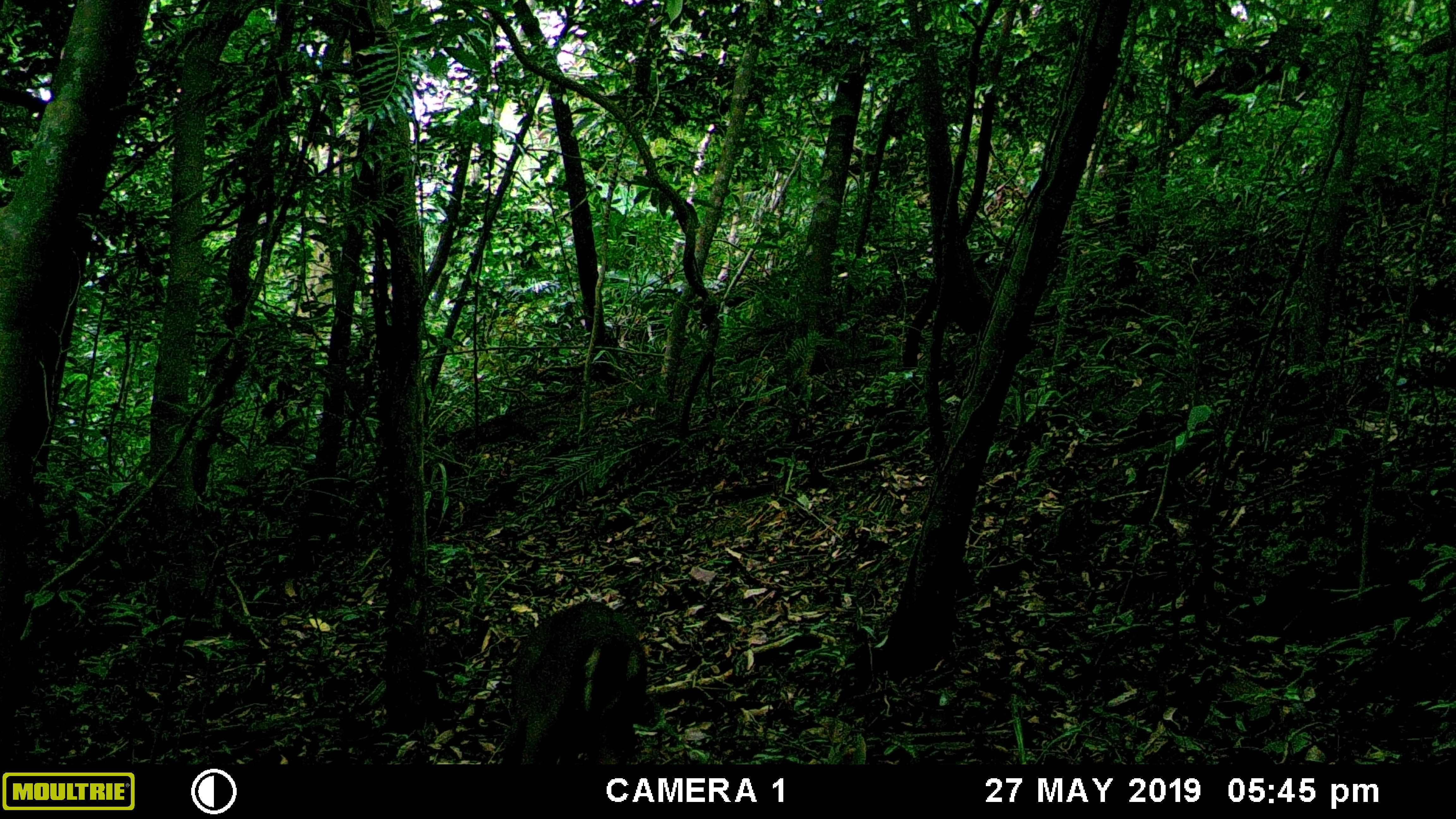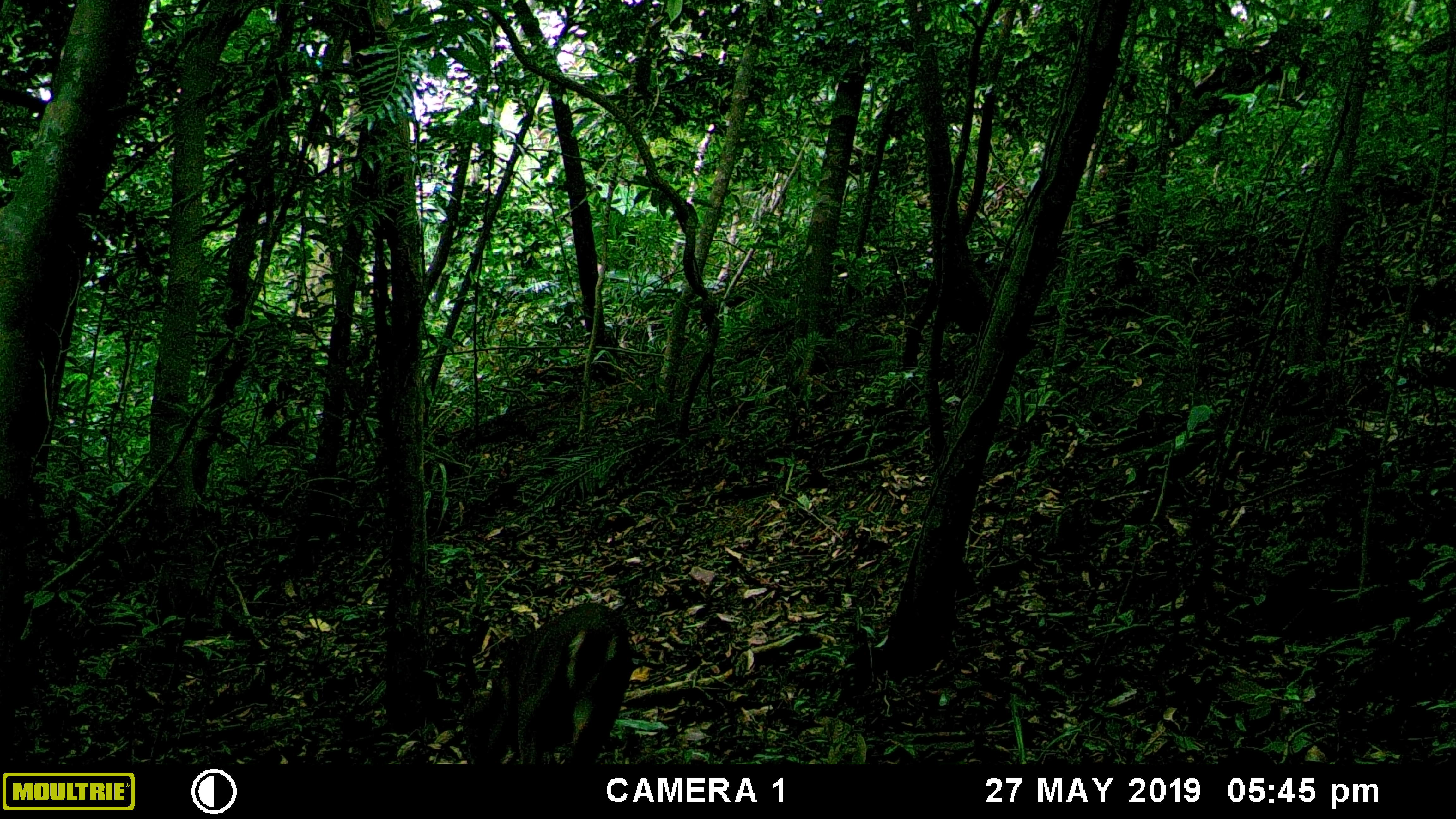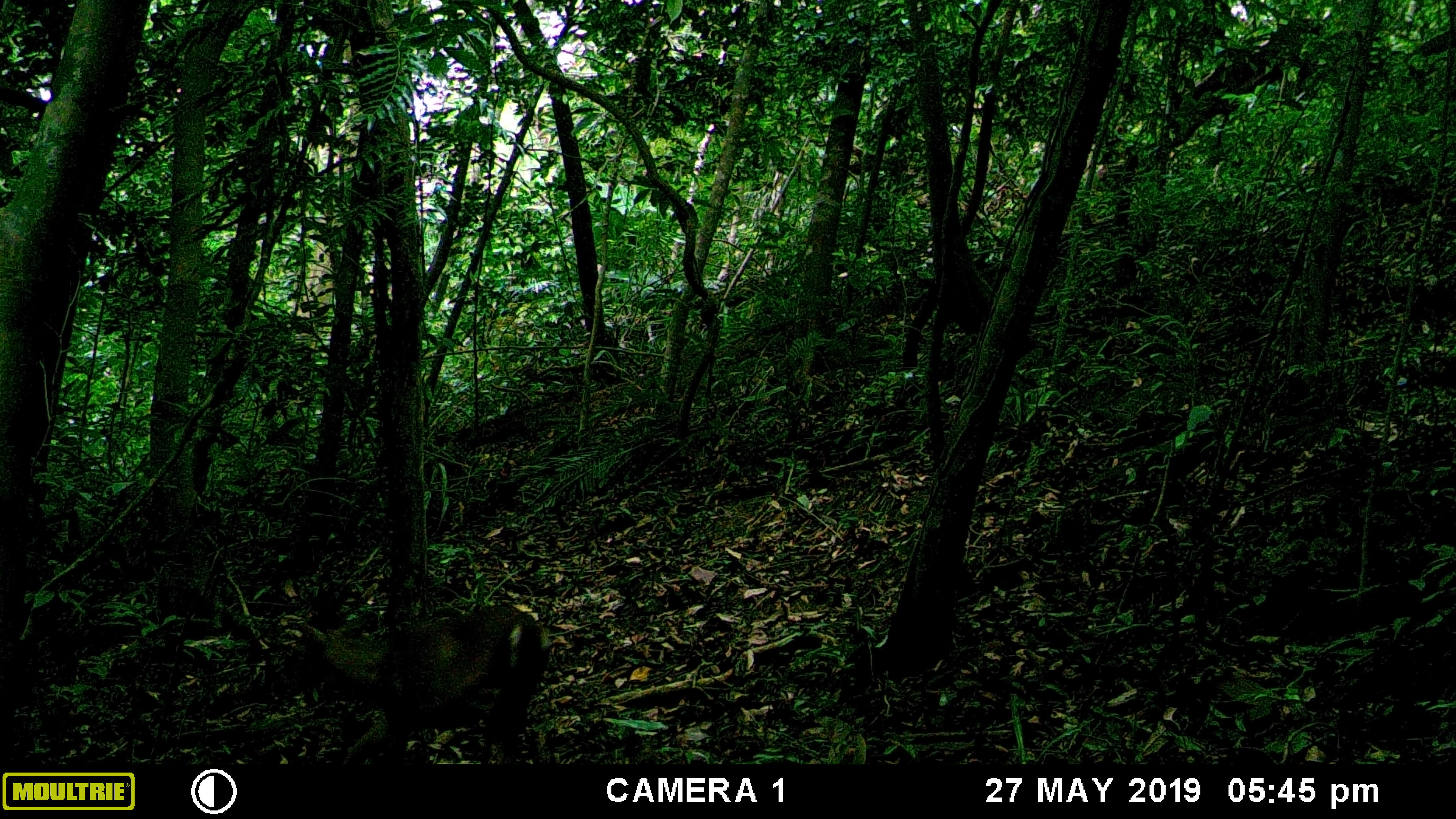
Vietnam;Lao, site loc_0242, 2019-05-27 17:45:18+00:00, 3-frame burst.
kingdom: Animalia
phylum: Chordata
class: Mammalia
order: Artiodactyla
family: Cervidae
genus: Muntiacus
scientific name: Muntiacus vuquangensis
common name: large-antlered muntjac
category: large antlered muntjac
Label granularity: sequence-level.